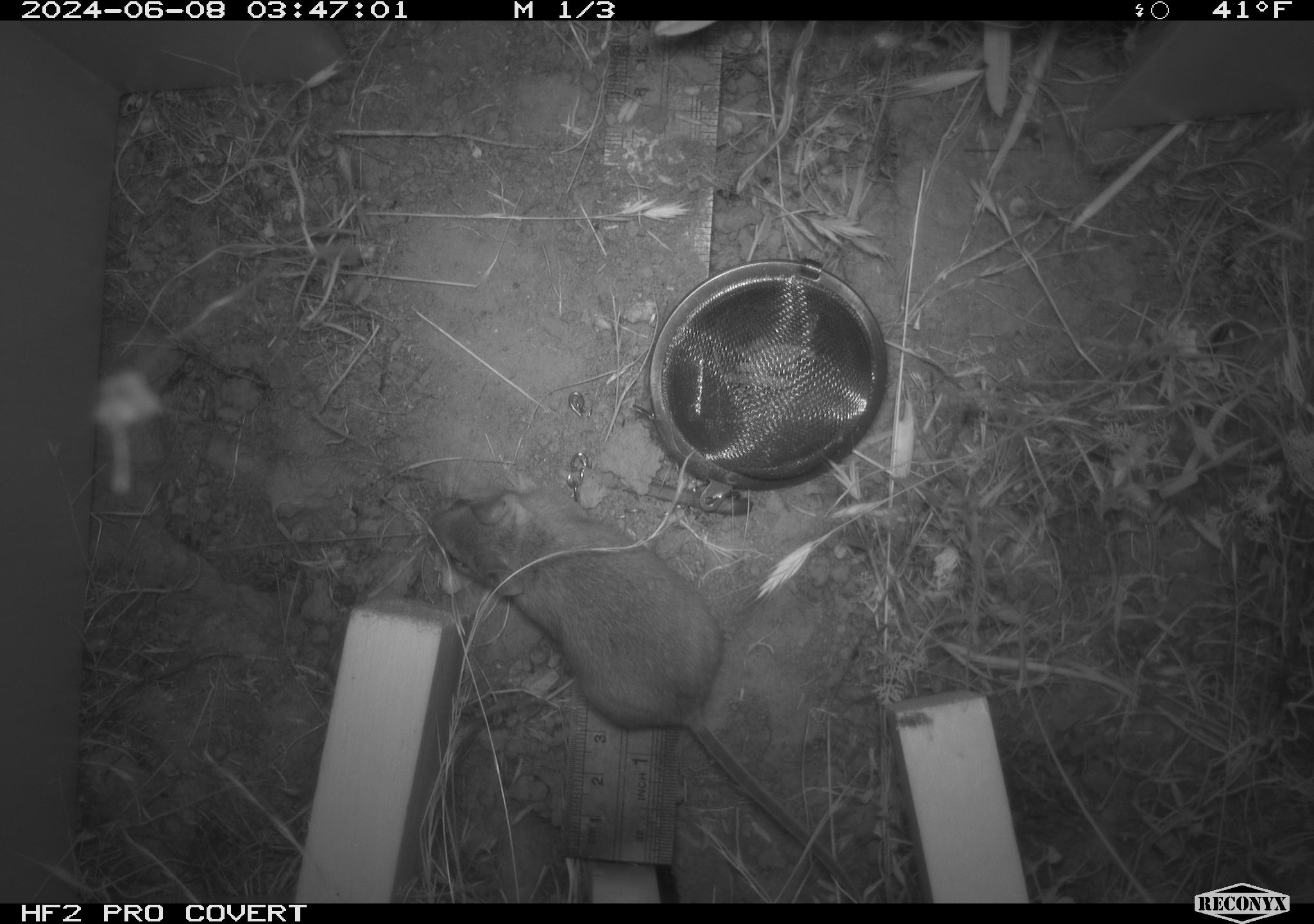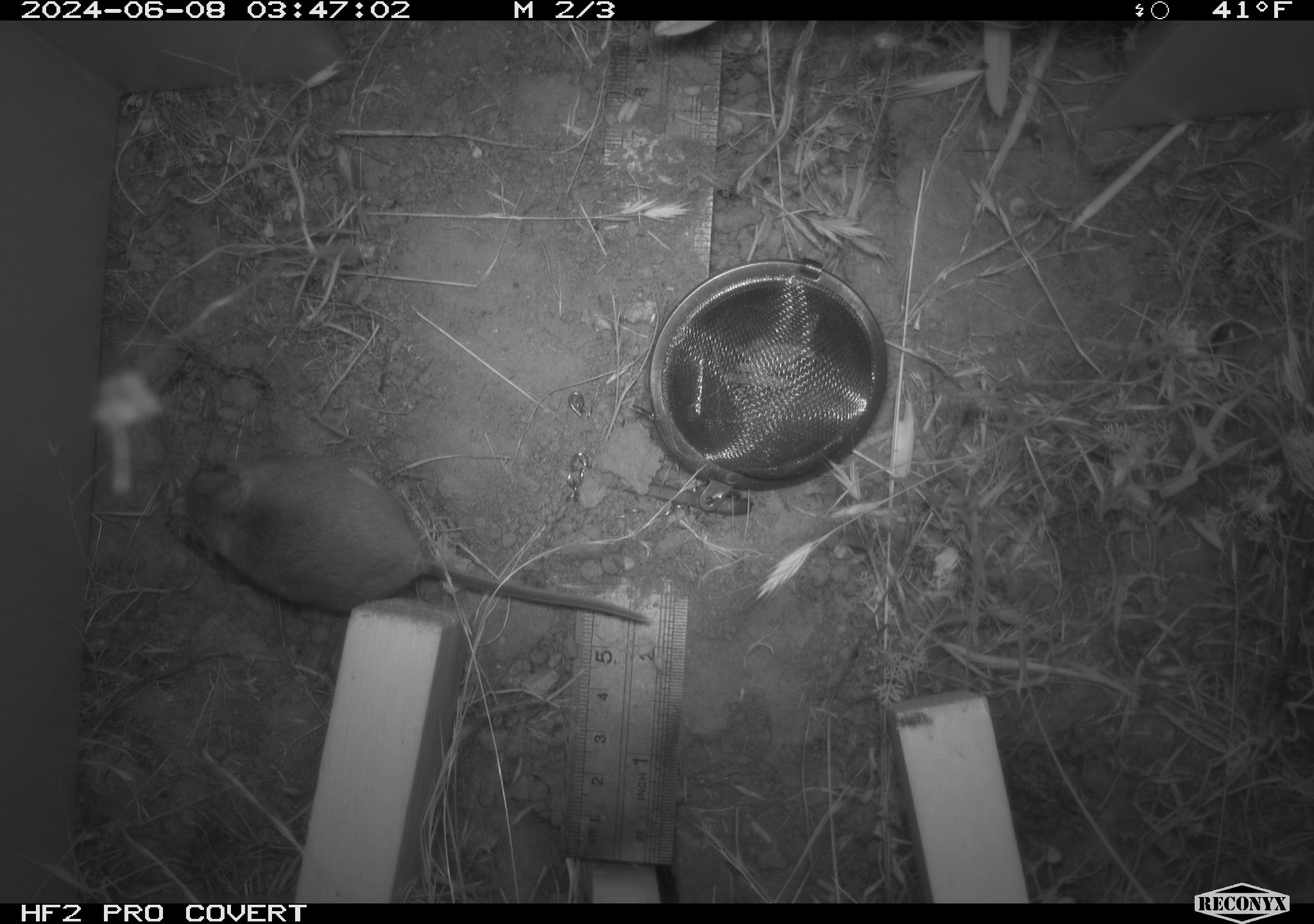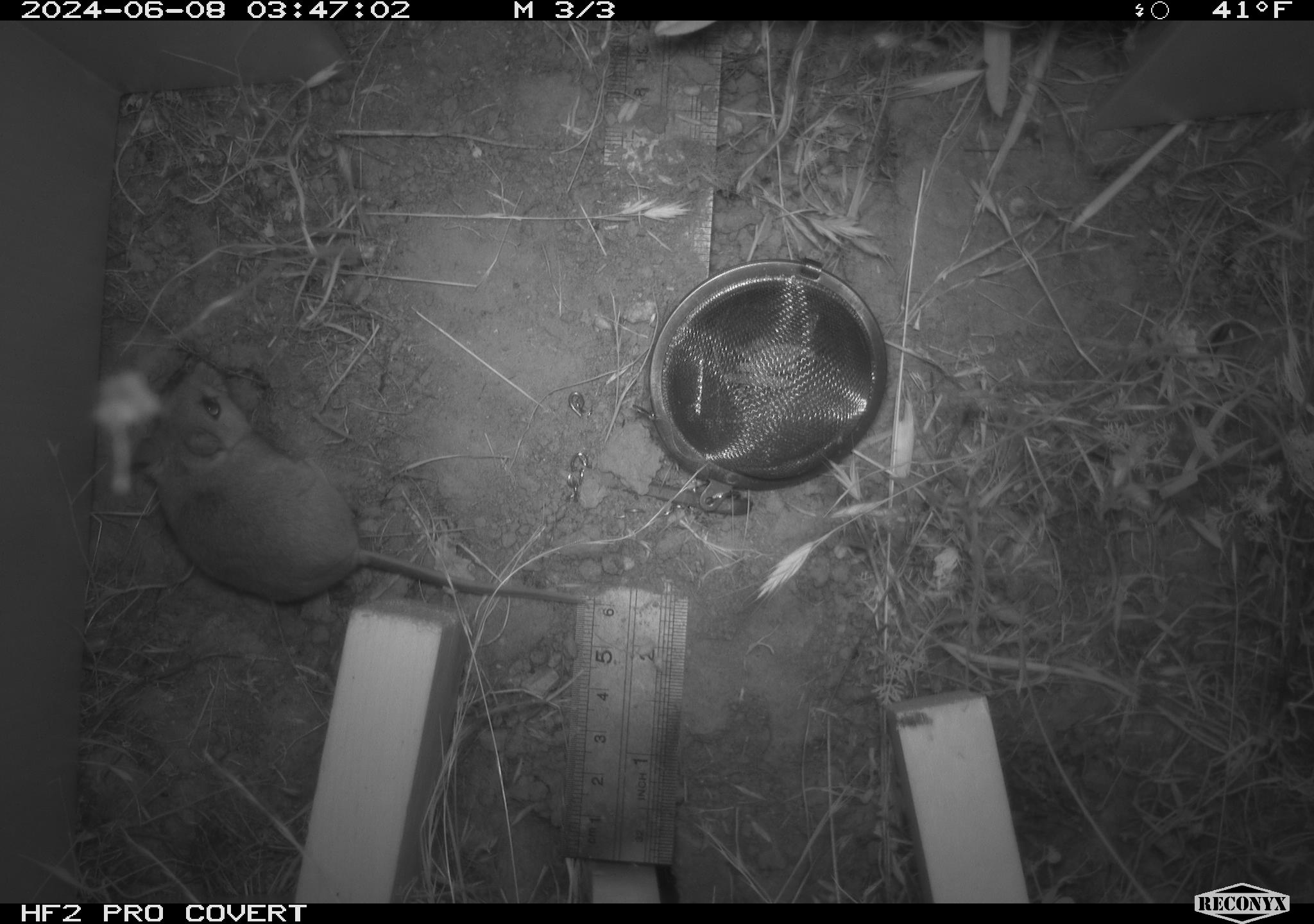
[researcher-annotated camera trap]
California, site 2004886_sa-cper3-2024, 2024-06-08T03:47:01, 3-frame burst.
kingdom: Animalia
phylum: Chordata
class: Mammalia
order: Rodentia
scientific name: Rodentia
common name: rodent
Rodent (Rodentia).